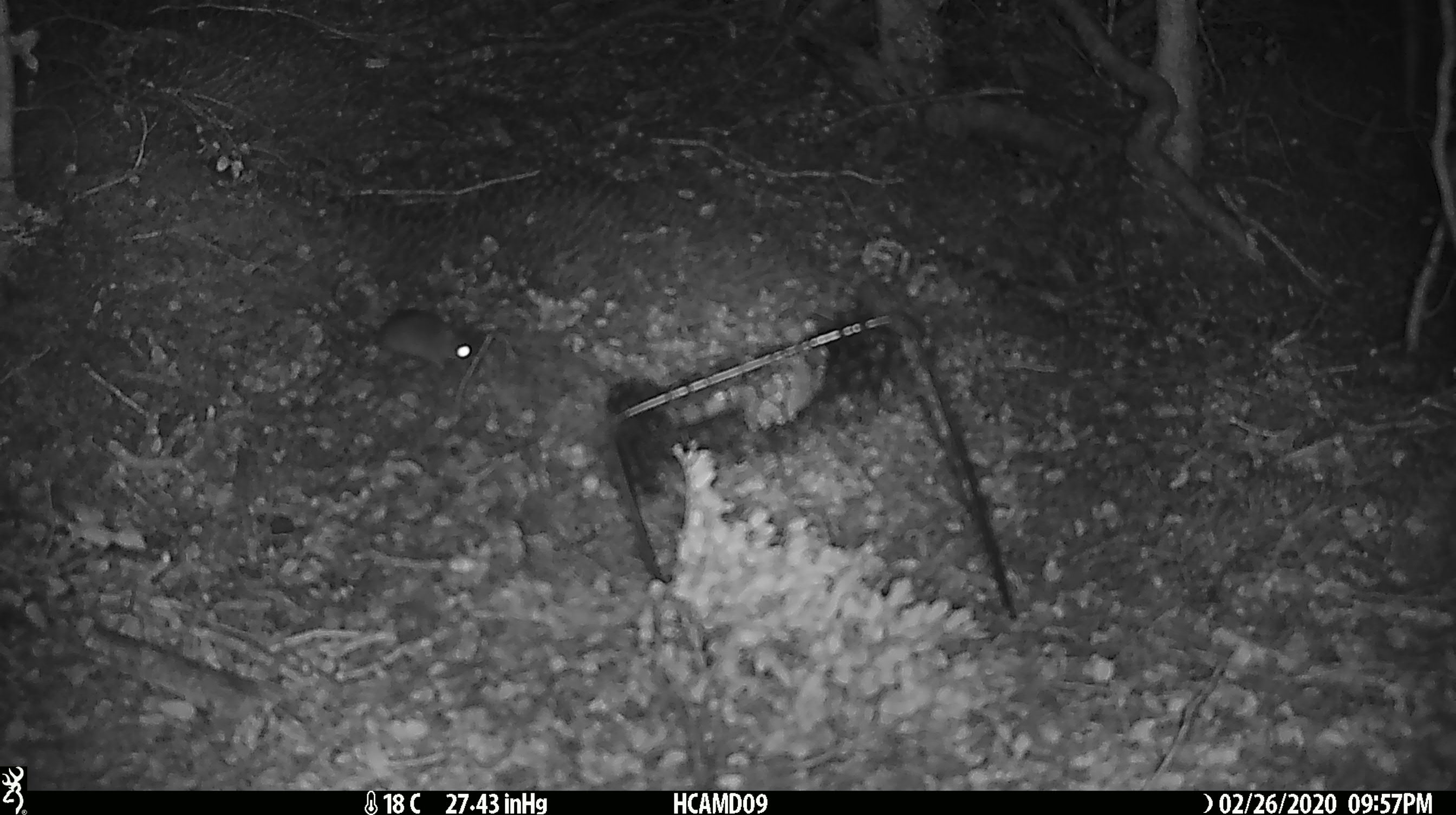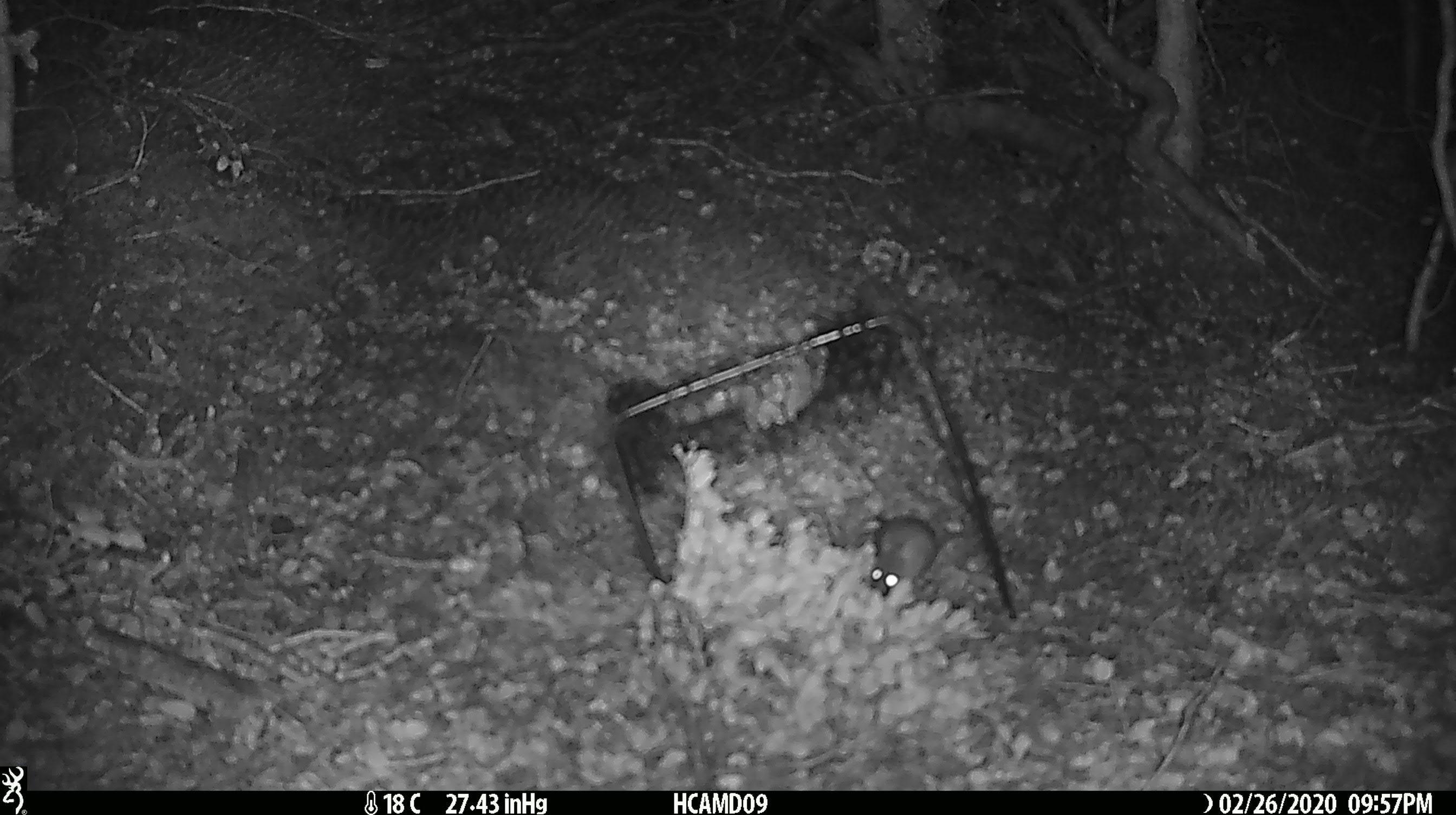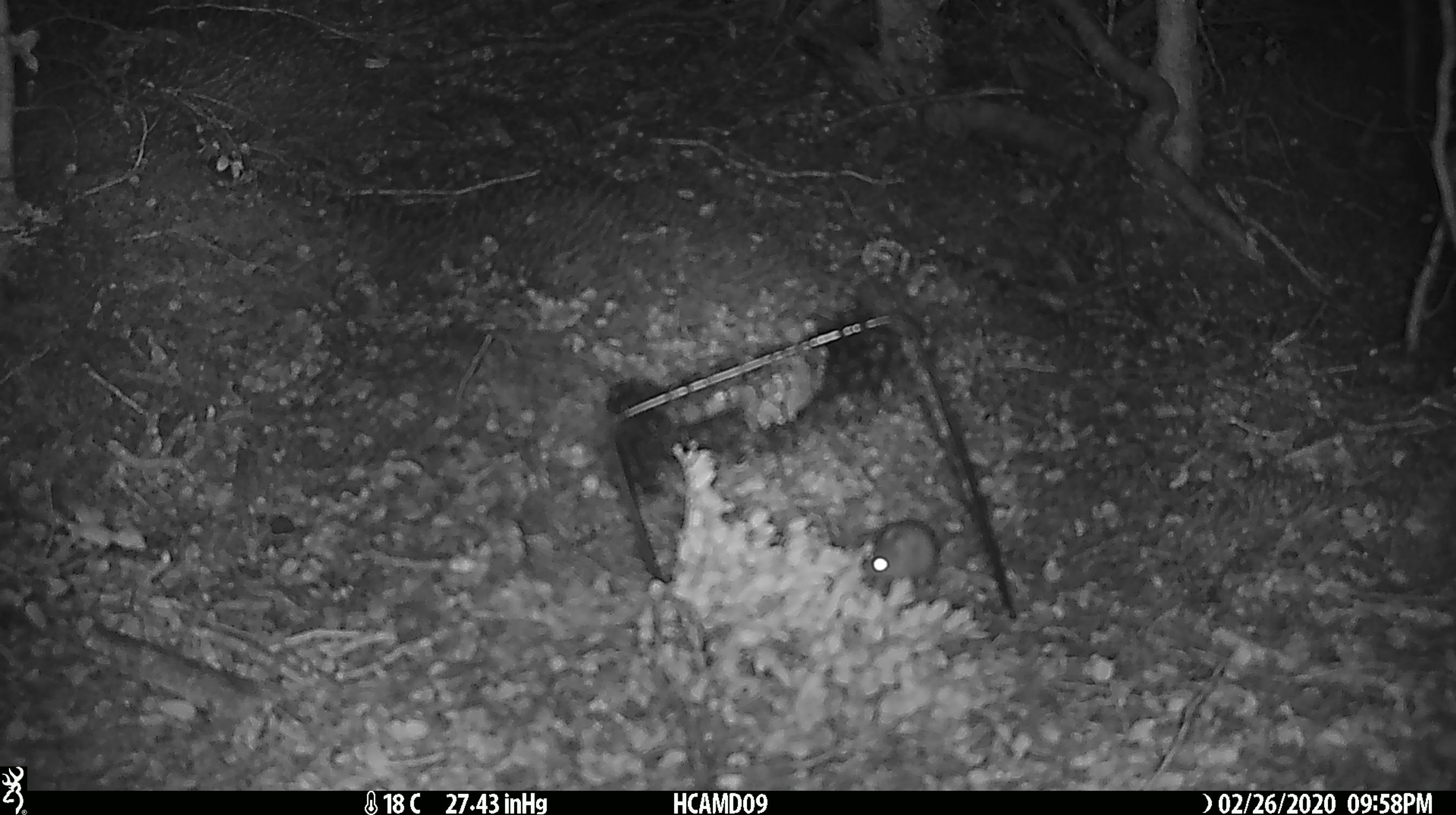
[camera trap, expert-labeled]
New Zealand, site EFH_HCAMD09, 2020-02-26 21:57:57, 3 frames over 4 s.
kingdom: Animalia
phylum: Chordata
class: Mammalia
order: Rodentia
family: Muridae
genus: Mus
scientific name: Mus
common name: mouse